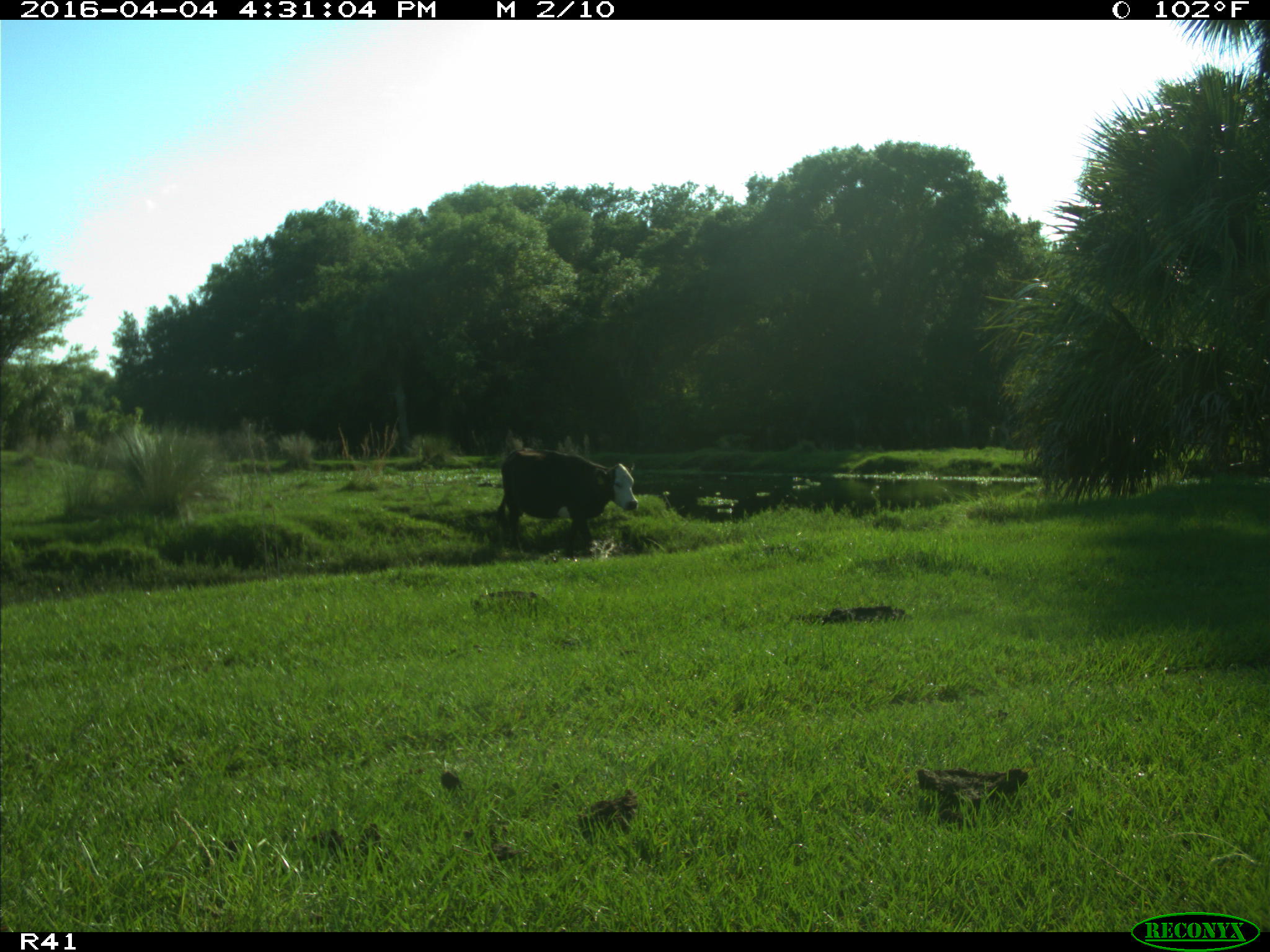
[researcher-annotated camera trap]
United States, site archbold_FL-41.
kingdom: Animalia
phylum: Chordata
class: Mammalia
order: Artiodactyla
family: Bovidae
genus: Bos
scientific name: Bos taurus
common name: domestic cow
Bos taurus (domestic cow).